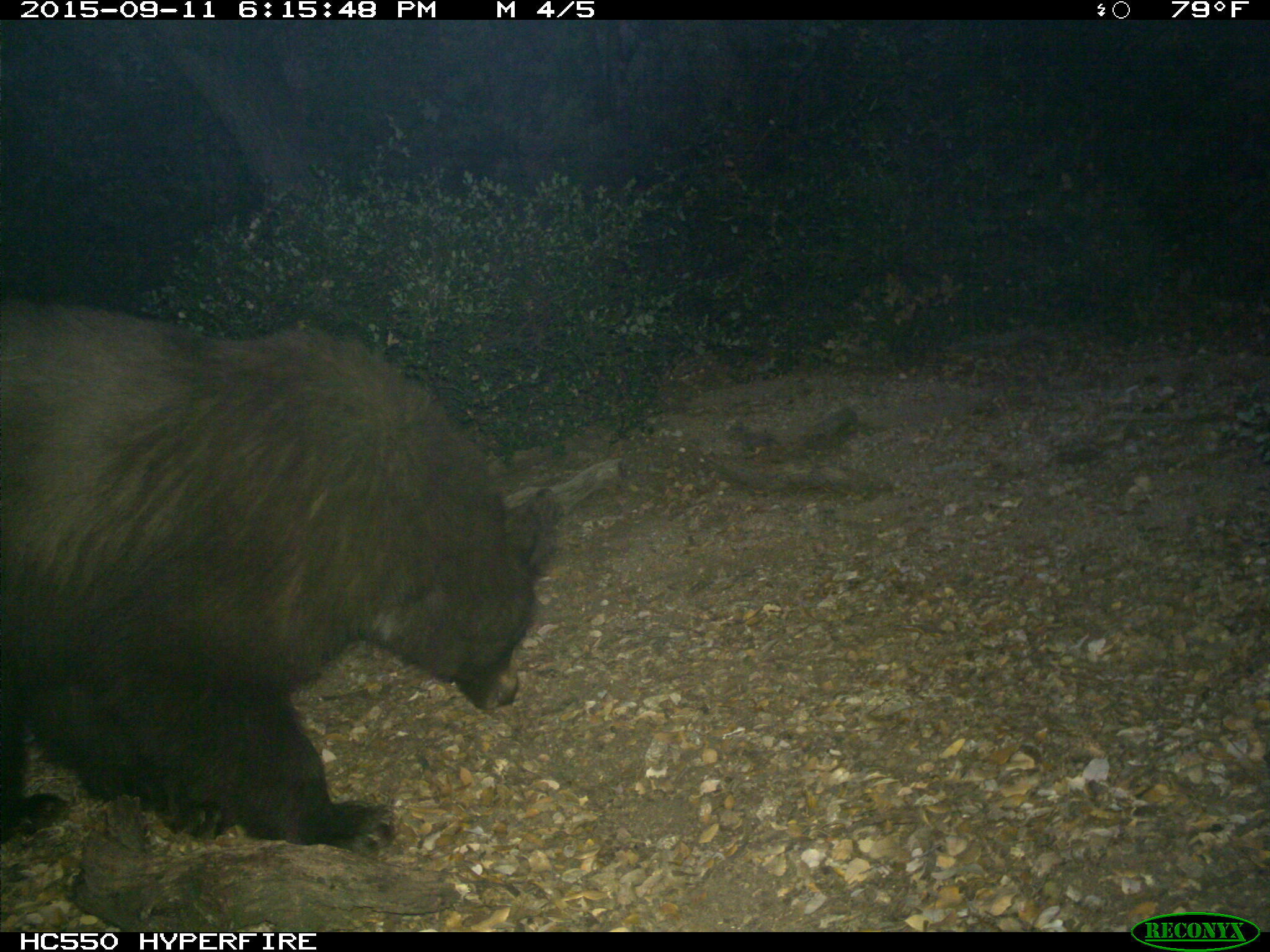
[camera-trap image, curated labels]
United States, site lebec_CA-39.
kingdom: Animalia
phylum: Chordata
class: Mammalia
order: Carnivora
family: Ursidae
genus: Ursus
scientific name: Ursus americanus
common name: american black bear